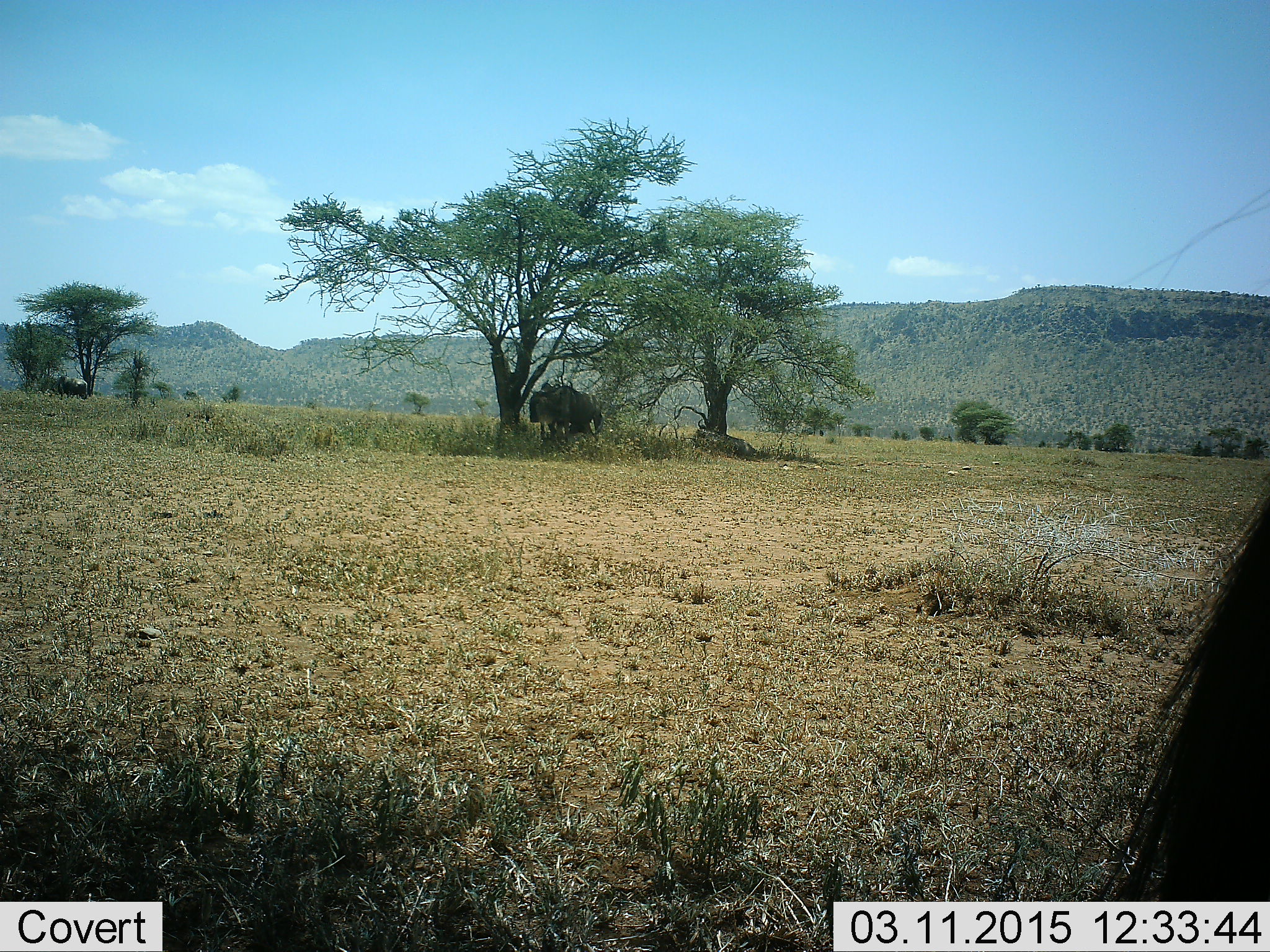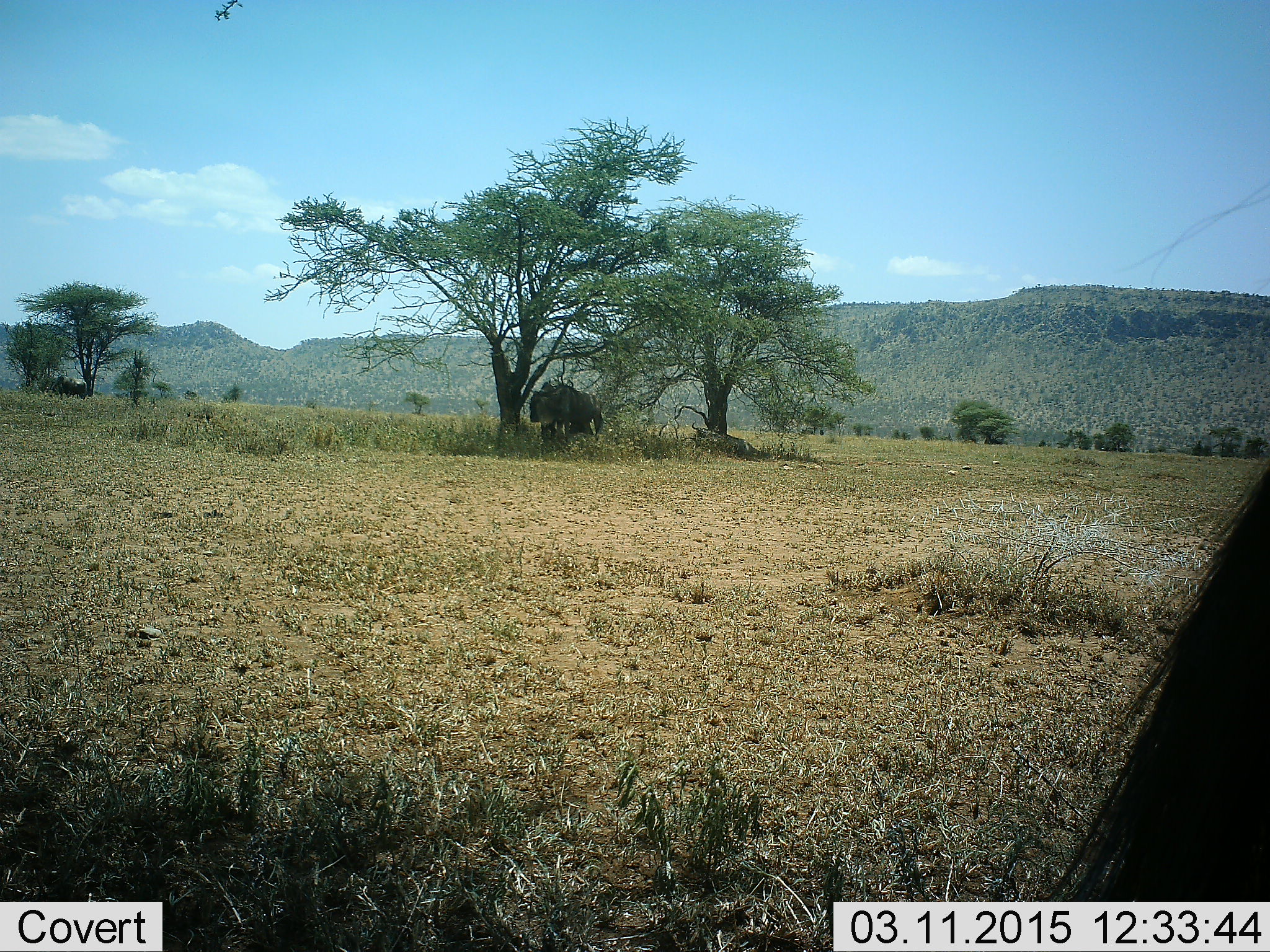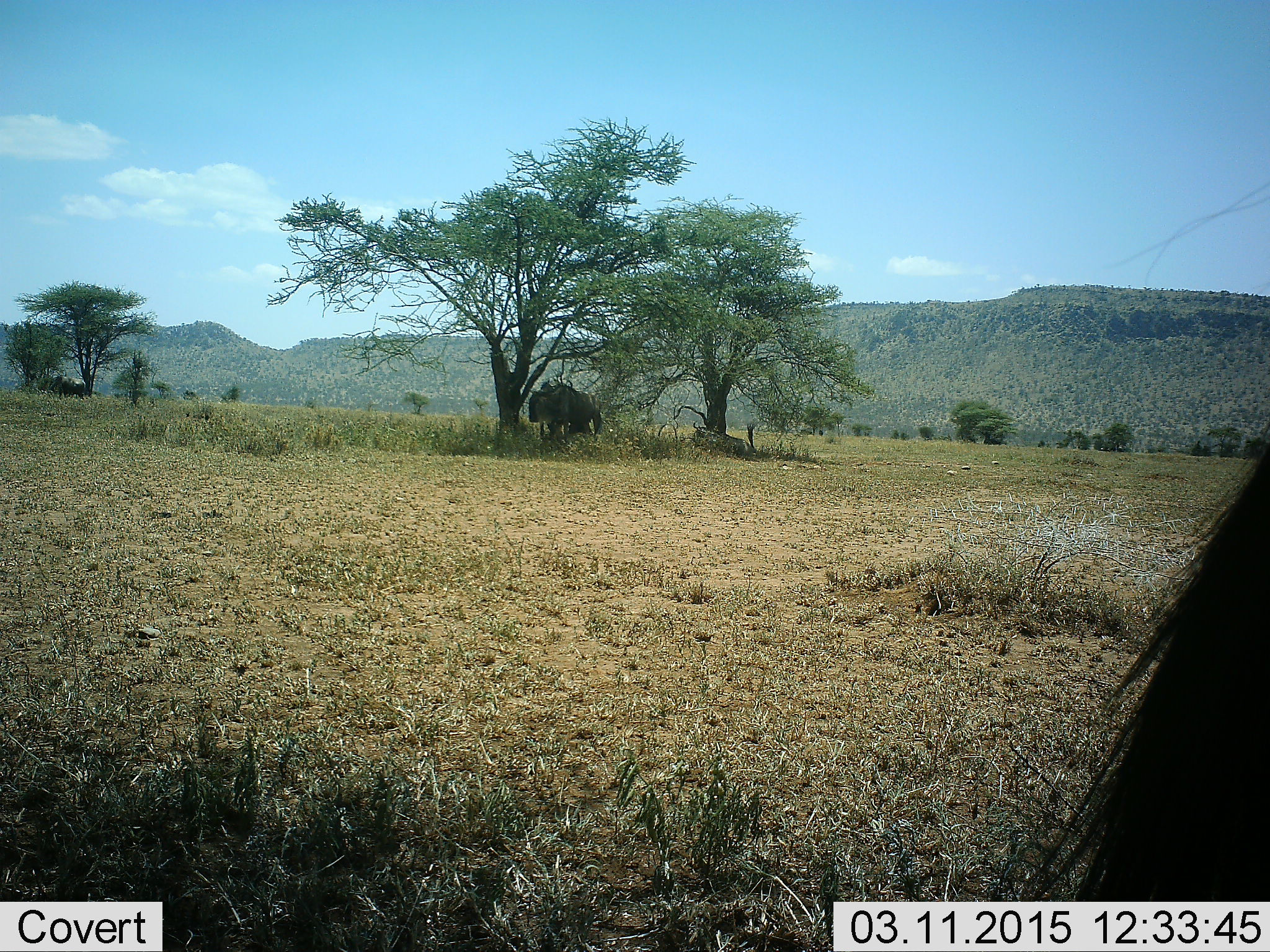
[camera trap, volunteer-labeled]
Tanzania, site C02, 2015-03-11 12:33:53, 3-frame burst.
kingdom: Animalia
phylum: Chordata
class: Mammalia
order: Artiodactyla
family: Bovidae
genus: Connochaetes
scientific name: Connochaetes taurinus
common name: blue wildebeest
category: wildebeest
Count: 2.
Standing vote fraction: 100%.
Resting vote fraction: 45%.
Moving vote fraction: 9%.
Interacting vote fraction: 9%.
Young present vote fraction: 18%.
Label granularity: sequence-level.